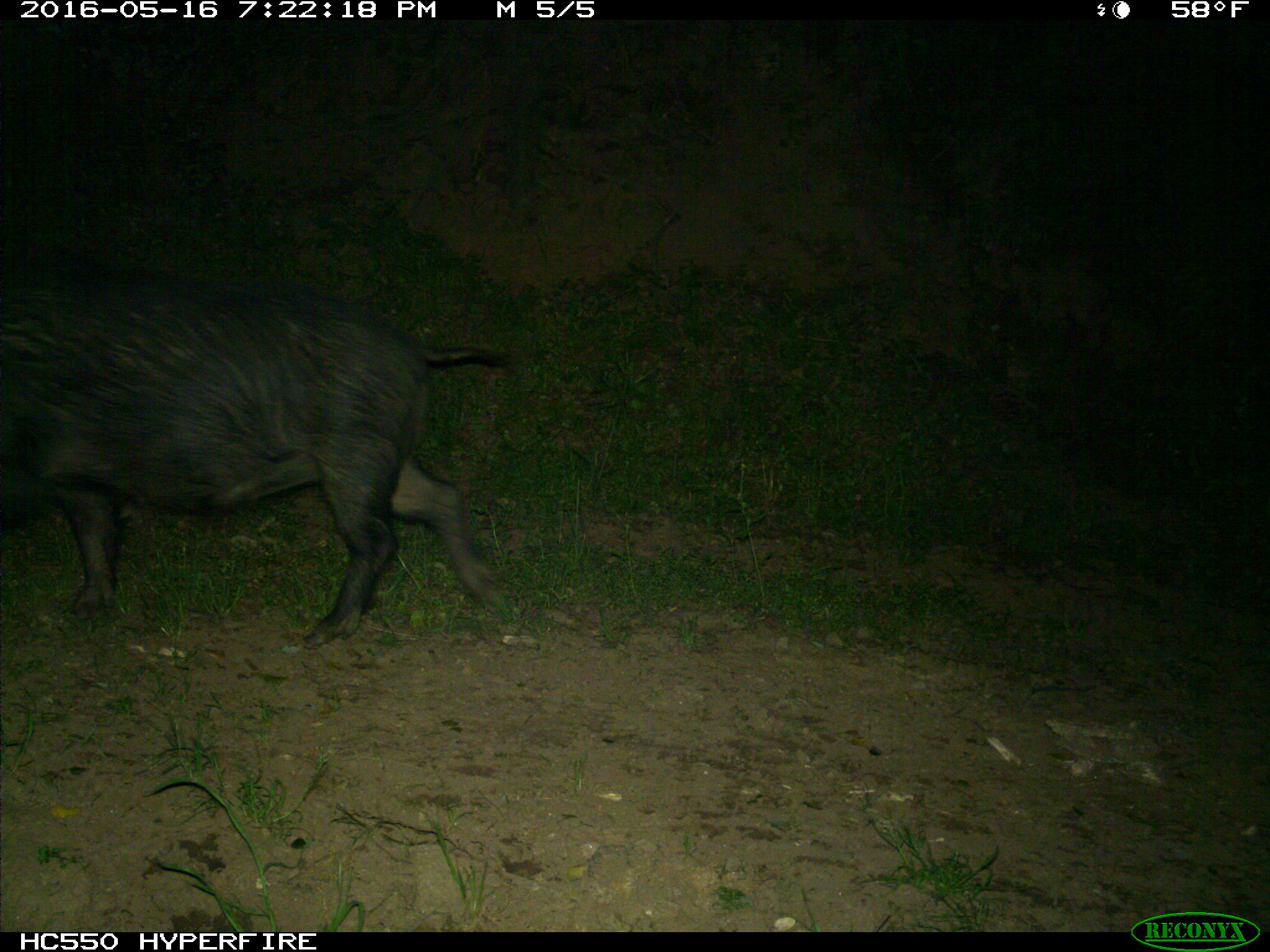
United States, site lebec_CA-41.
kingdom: Animalia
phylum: Chordata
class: Mammalia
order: Artiodactyla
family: Suidae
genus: Sus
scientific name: Sus scrofa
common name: wild boar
Sus scrofa (wild boar).